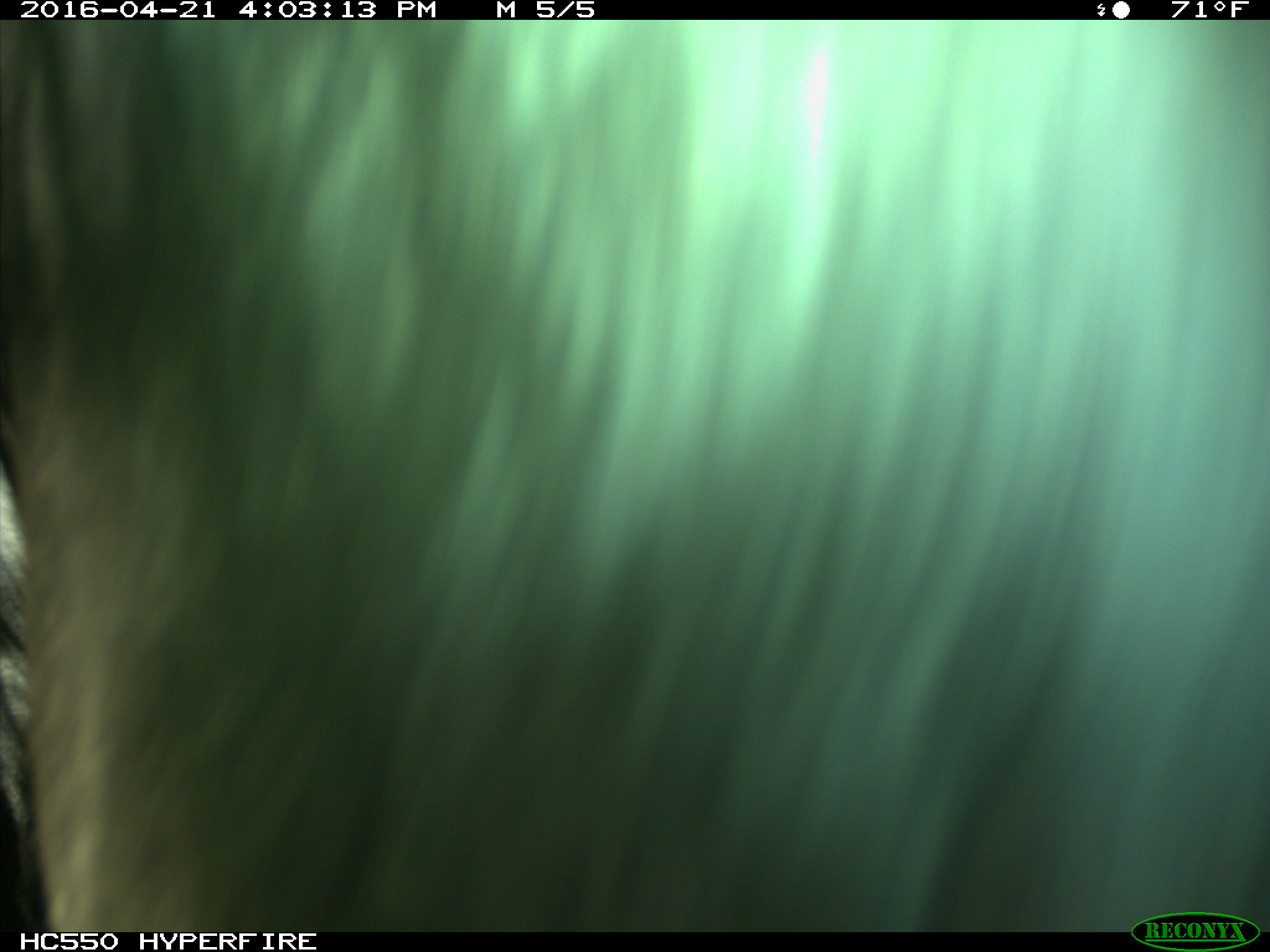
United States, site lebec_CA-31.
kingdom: Animalia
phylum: Chordata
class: Mammalia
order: Artiodactyla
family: Bovidae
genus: Bos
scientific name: Bos taurus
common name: domestic cow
Bos taurus (domestic cow).